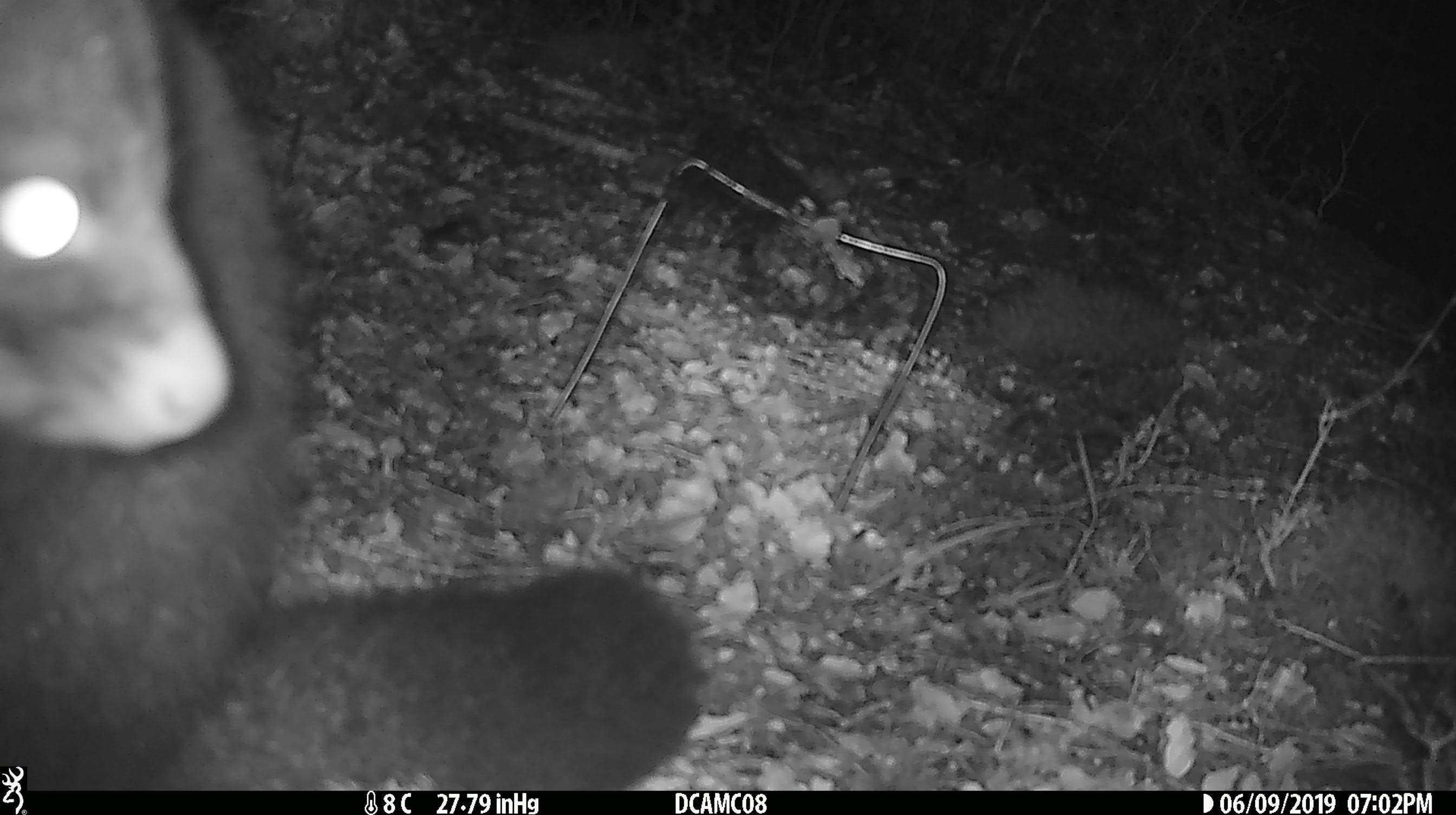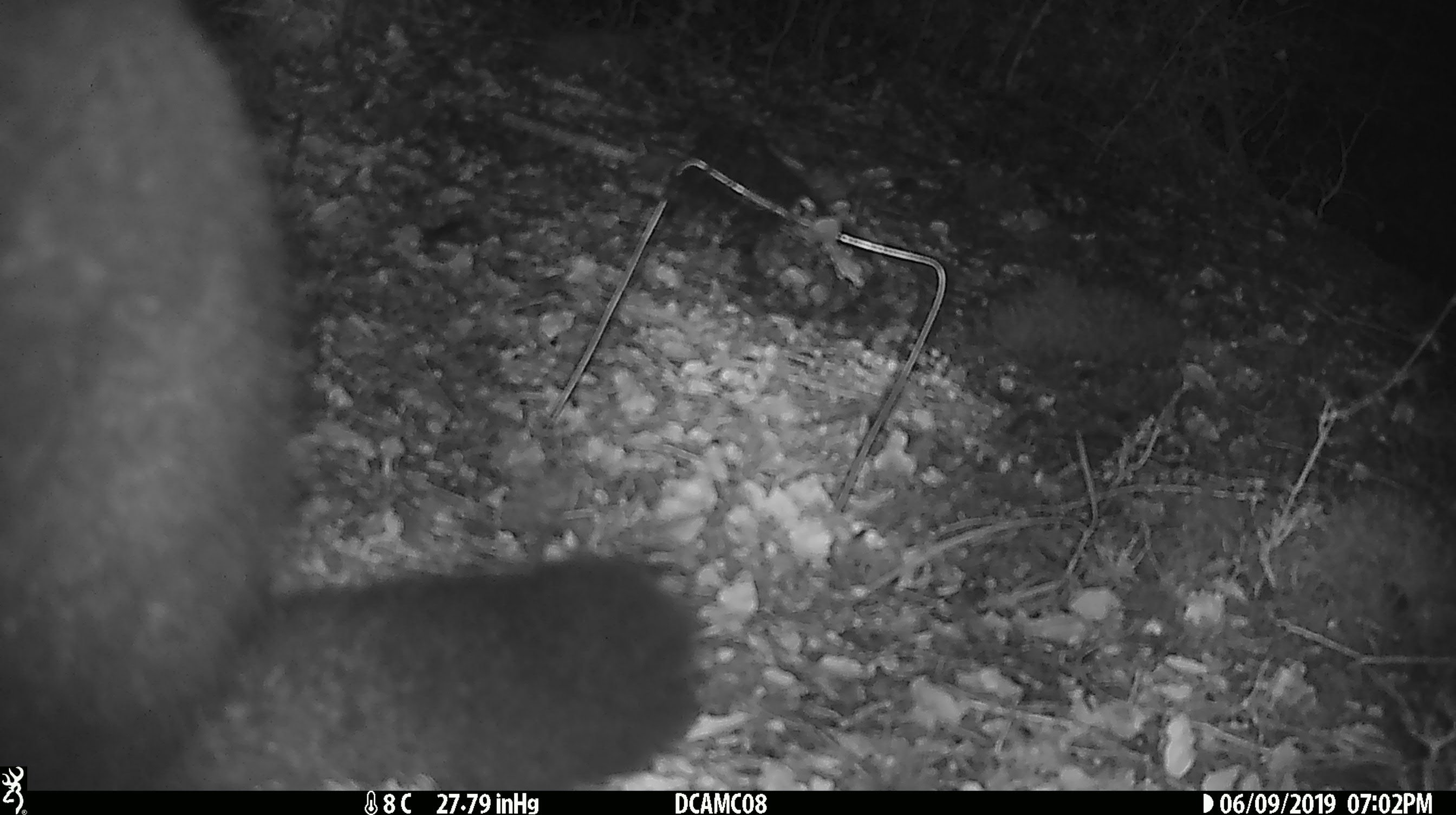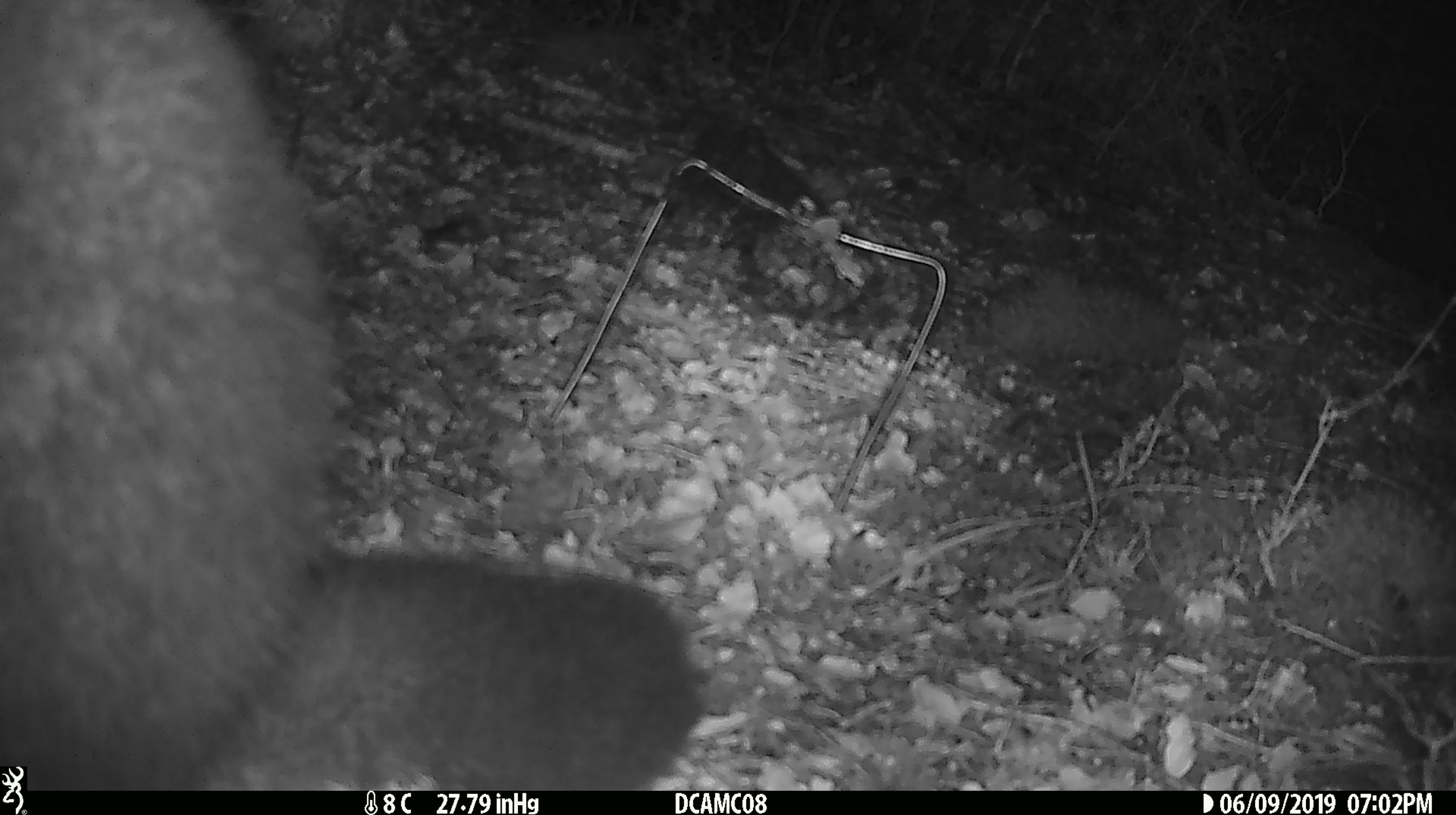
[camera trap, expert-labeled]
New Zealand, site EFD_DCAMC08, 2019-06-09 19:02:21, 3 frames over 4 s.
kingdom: Animalia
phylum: Chordata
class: Mammalia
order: Diprotodontia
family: Phalangeridae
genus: Trichosurus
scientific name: Trichosurus vulpecula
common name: common brushtail possum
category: possum